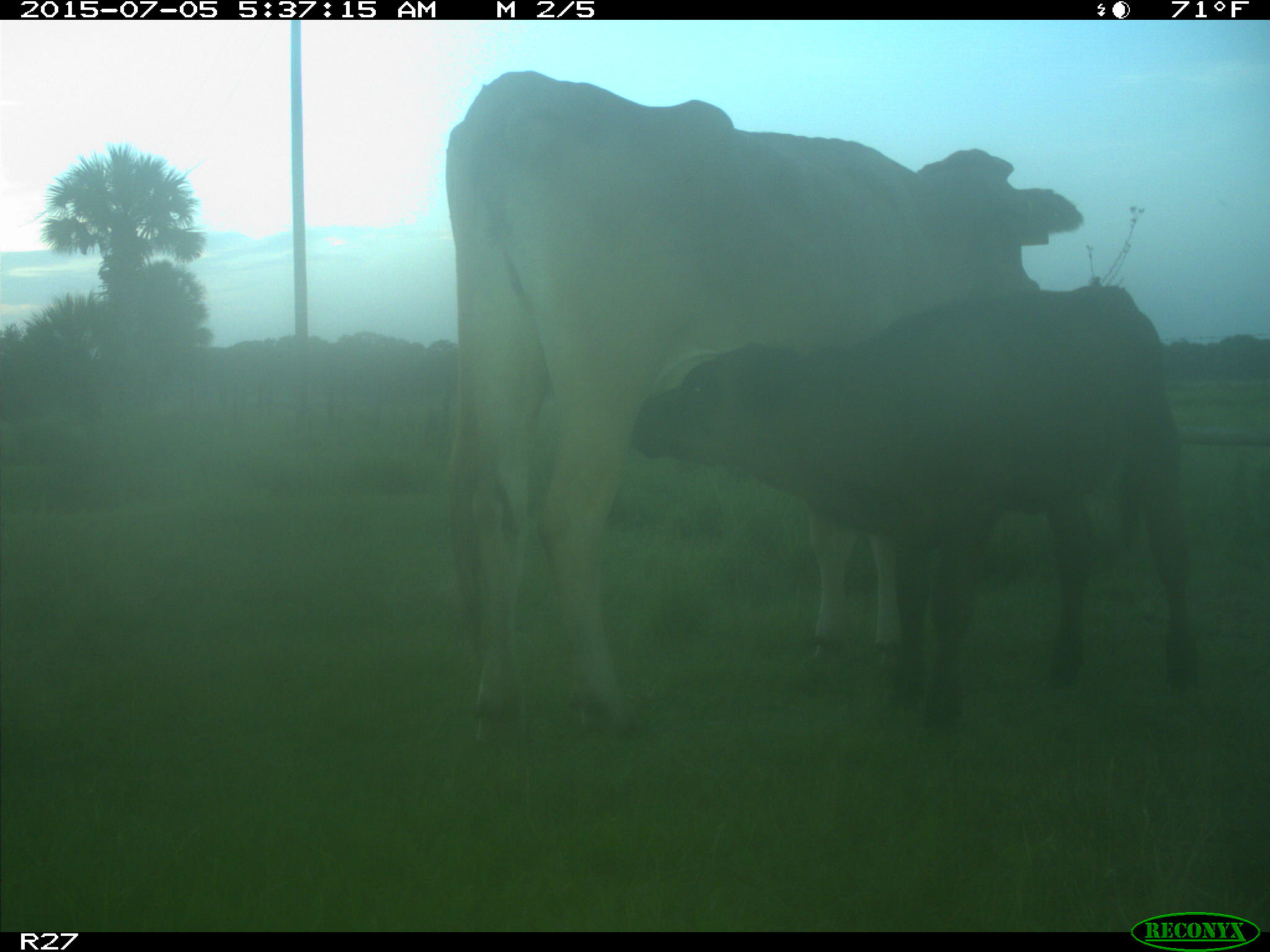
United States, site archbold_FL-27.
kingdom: Animalia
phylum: Chordata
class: Mammalia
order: Artiodactyla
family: Bovidae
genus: Bos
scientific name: Bos taurus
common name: domestic cow